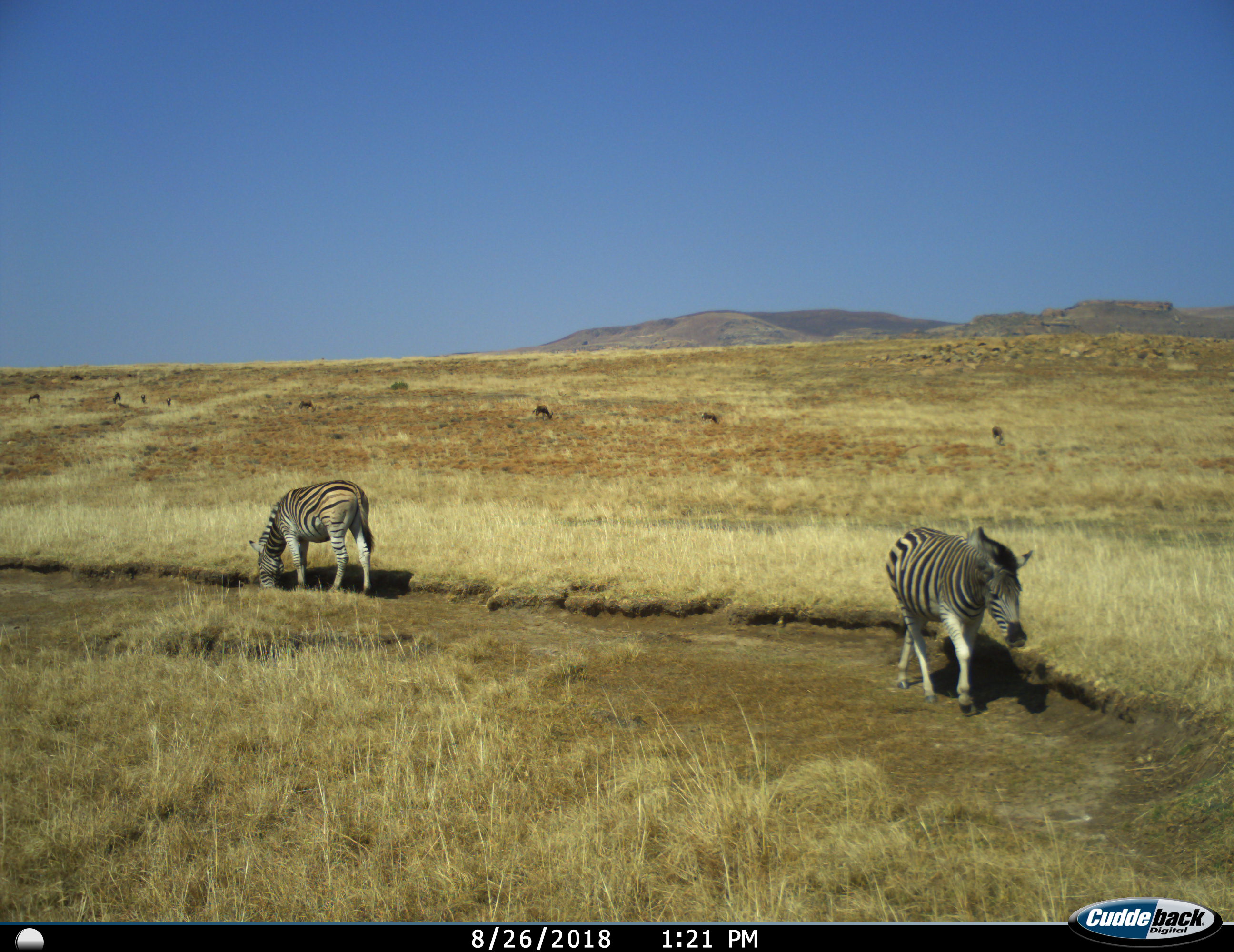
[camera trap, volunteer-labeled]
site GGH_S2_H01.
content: unidentified animal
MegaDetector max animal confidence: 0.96